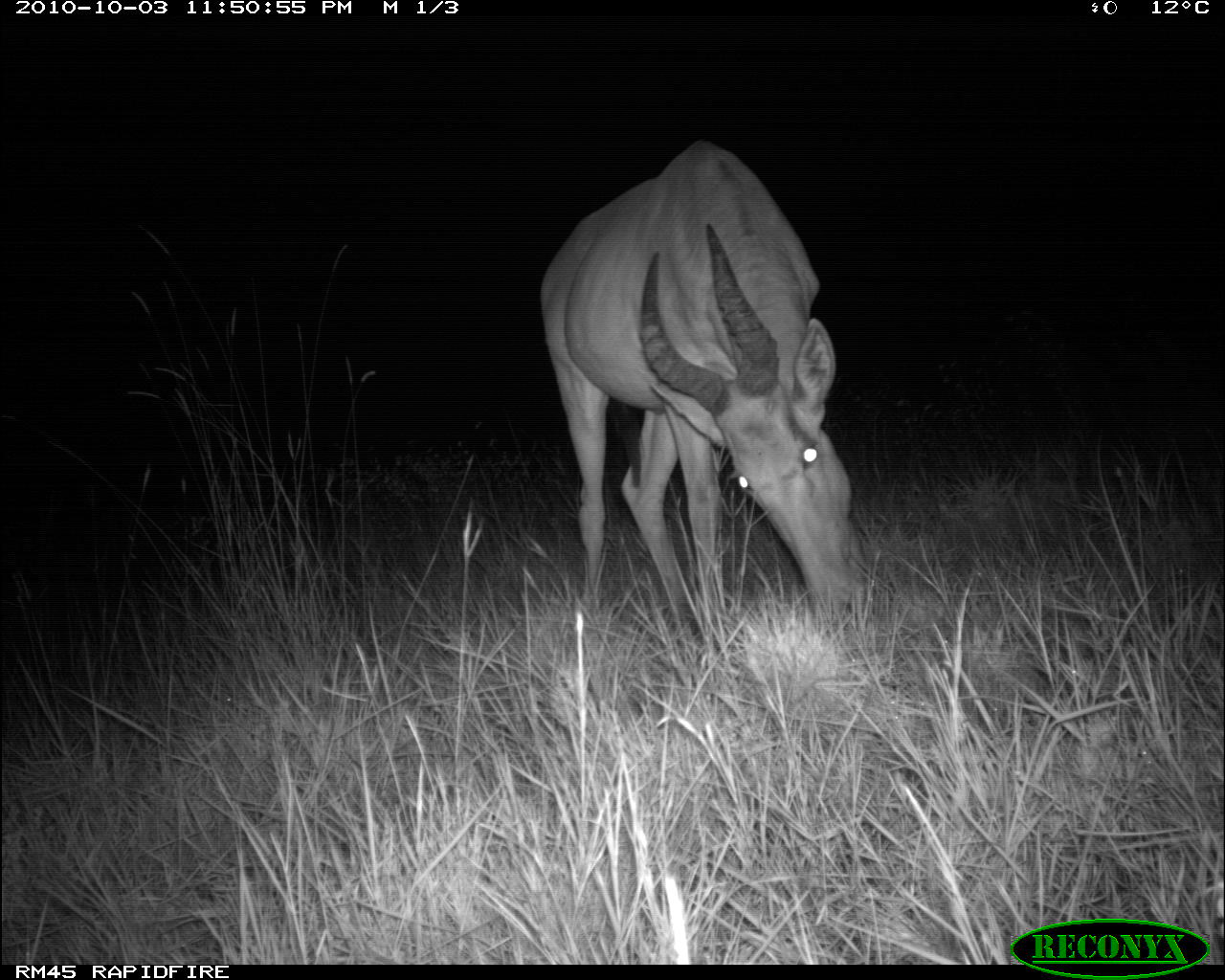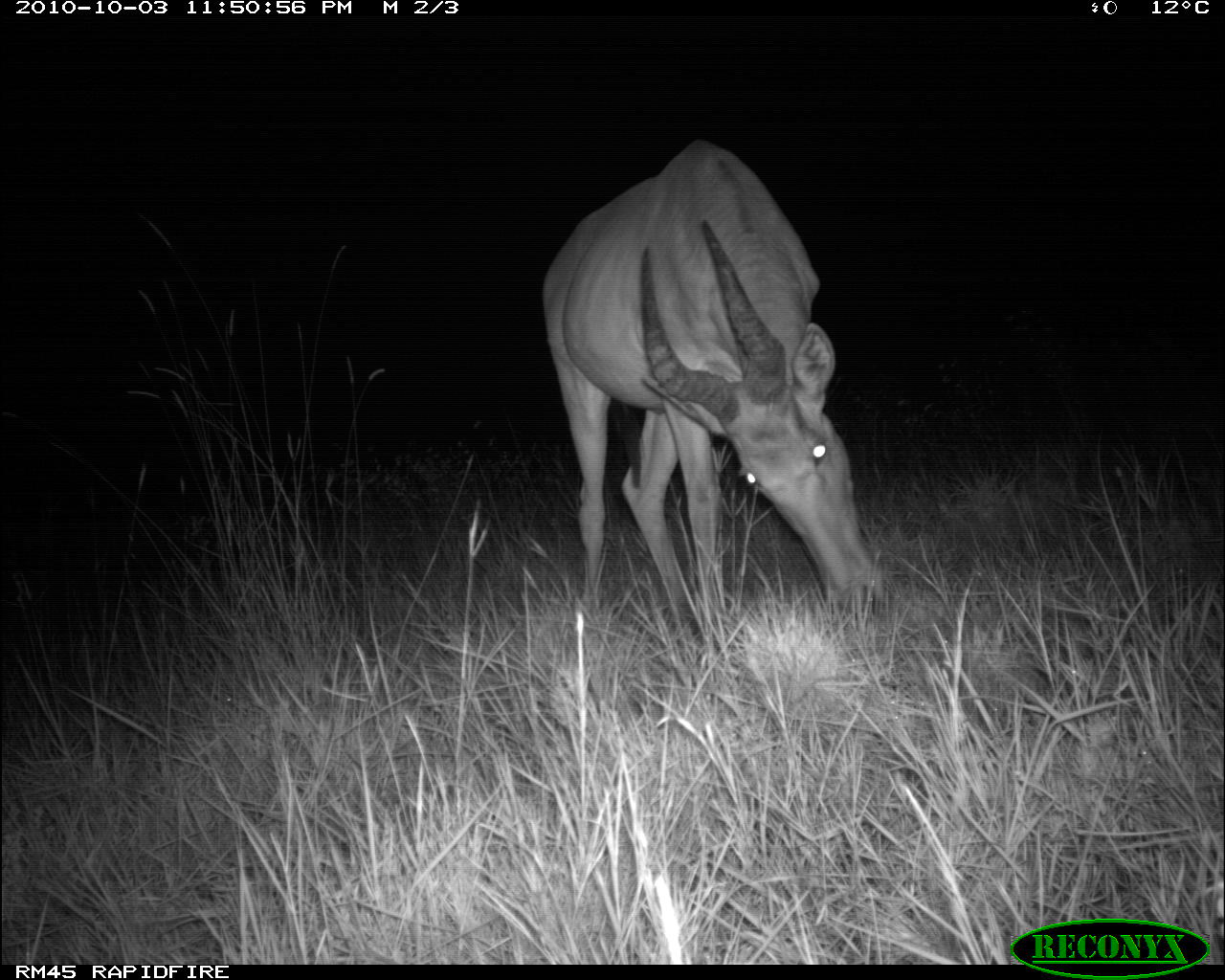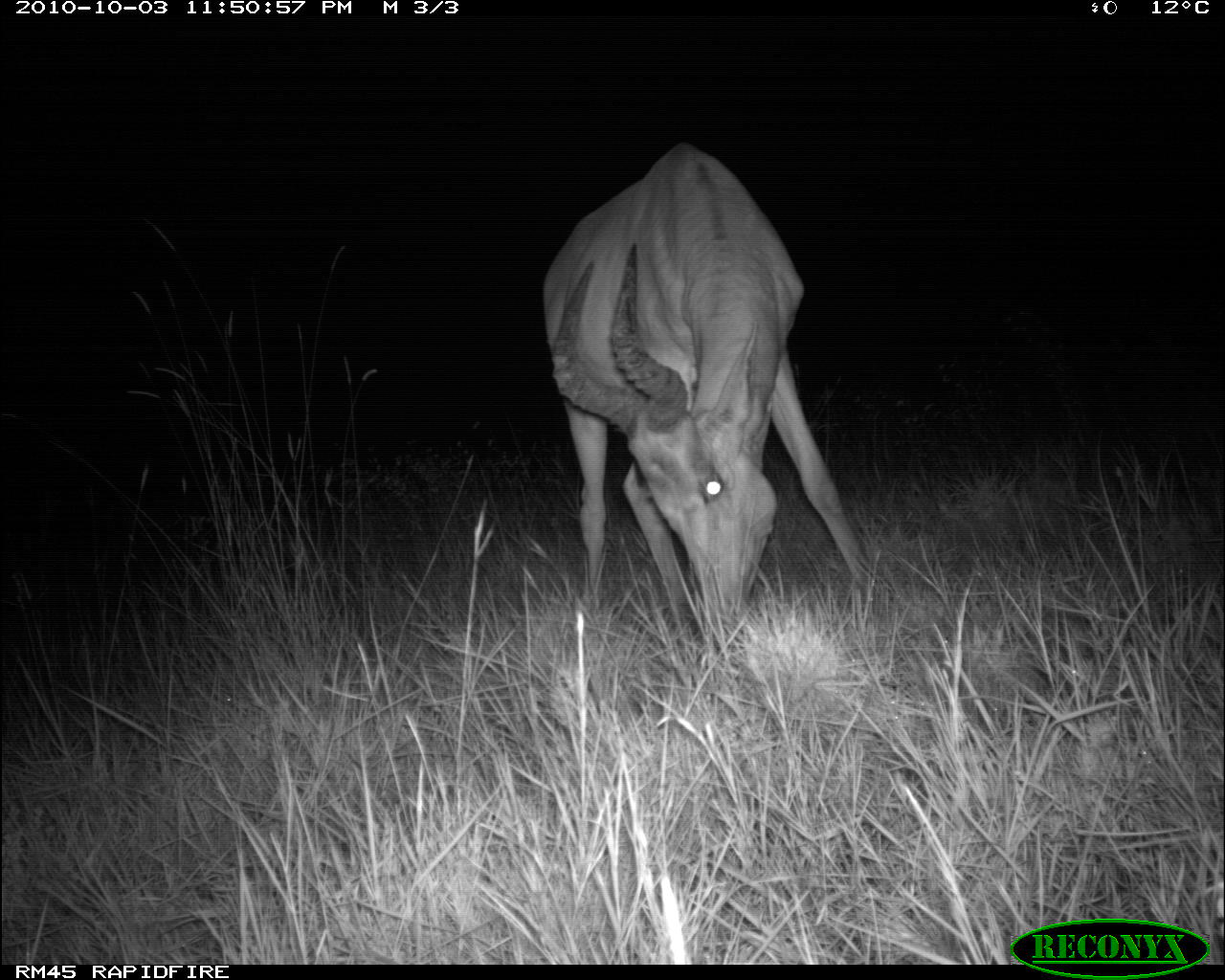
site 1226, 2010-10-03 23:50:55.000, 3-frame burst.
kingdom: Animalia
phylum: Chordata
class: Mammalia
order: Artiodactyla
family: Bovidae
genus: Alcelaphus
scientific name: Alcelaphus buselaphus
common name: hartebeest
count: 1